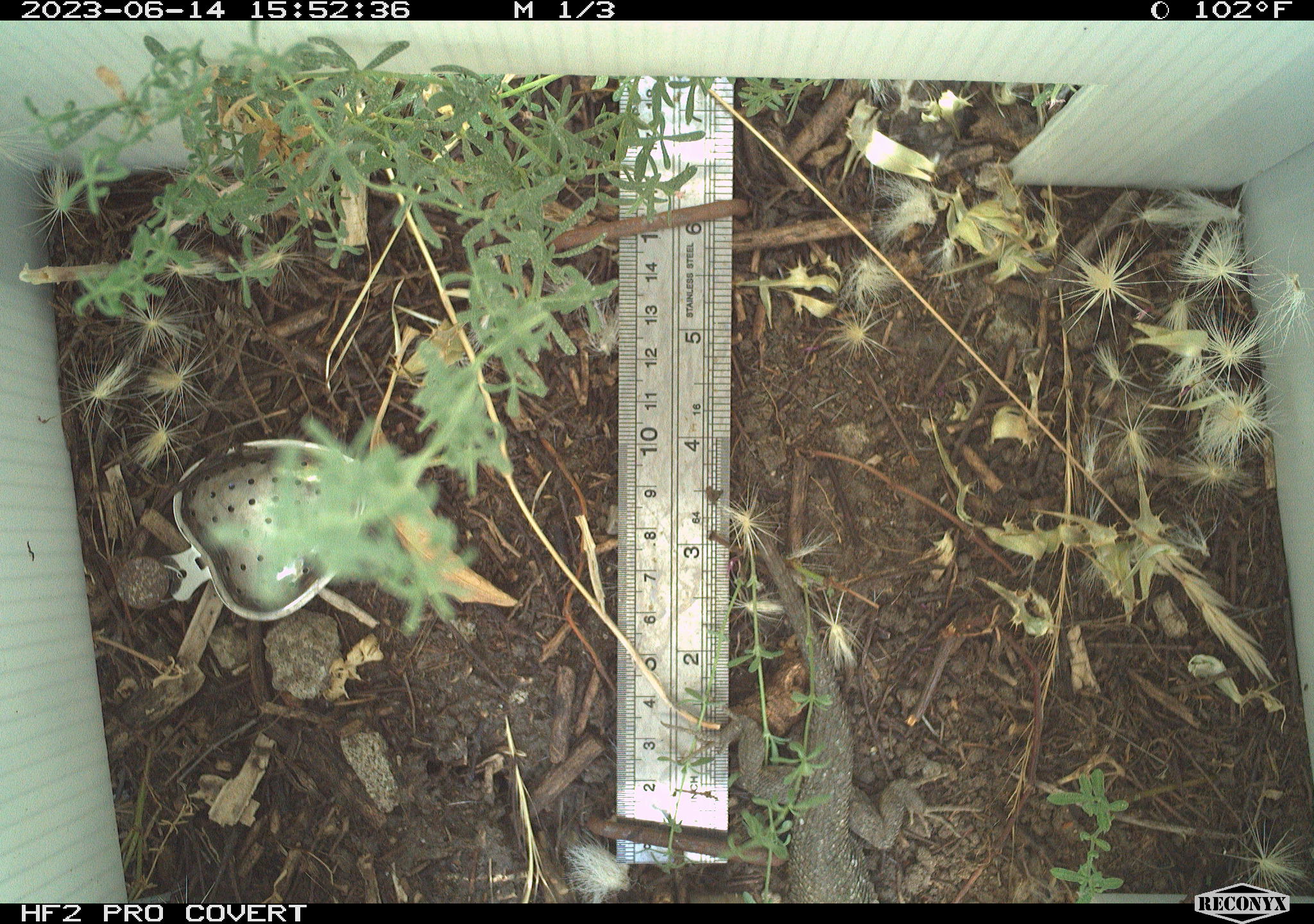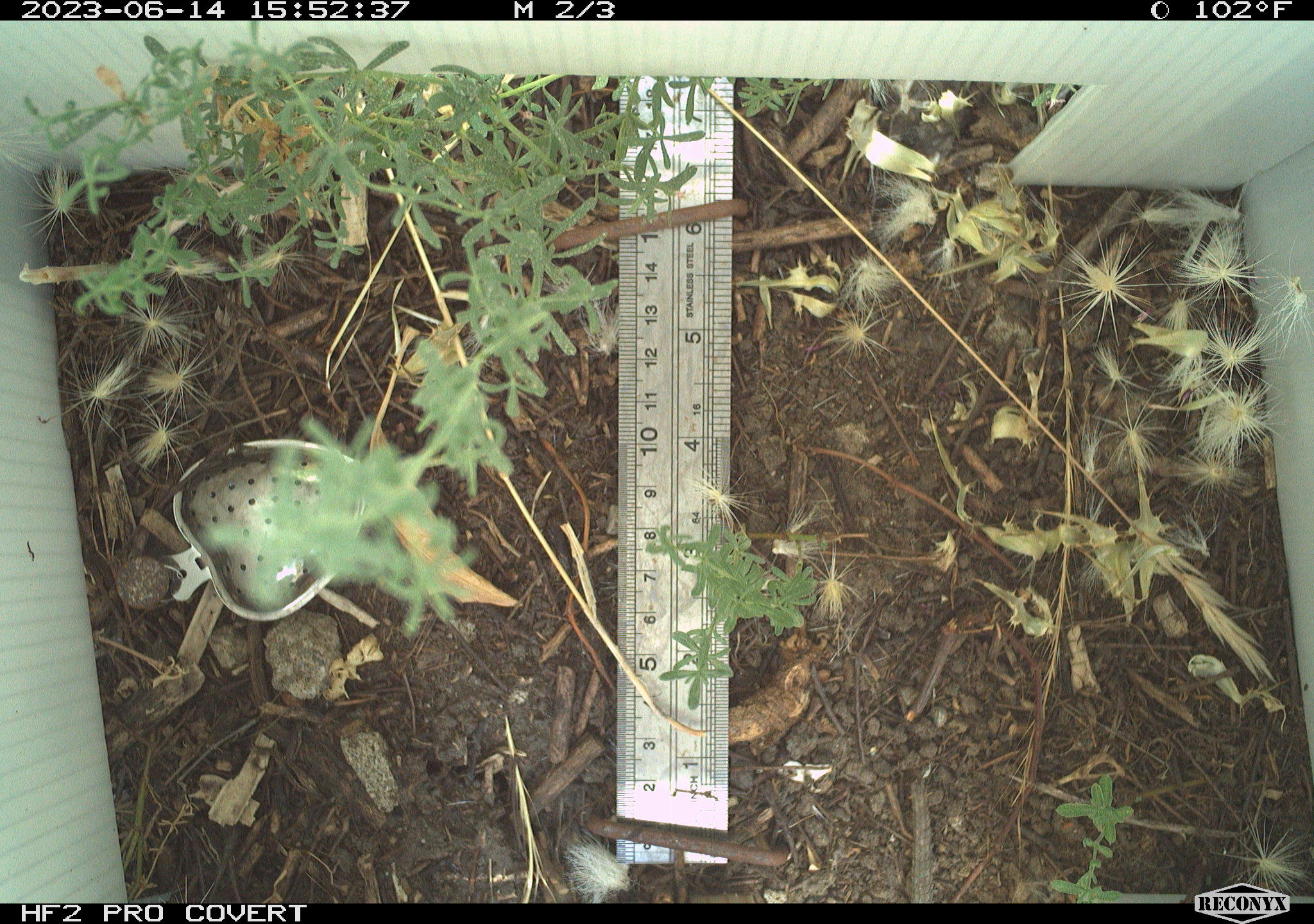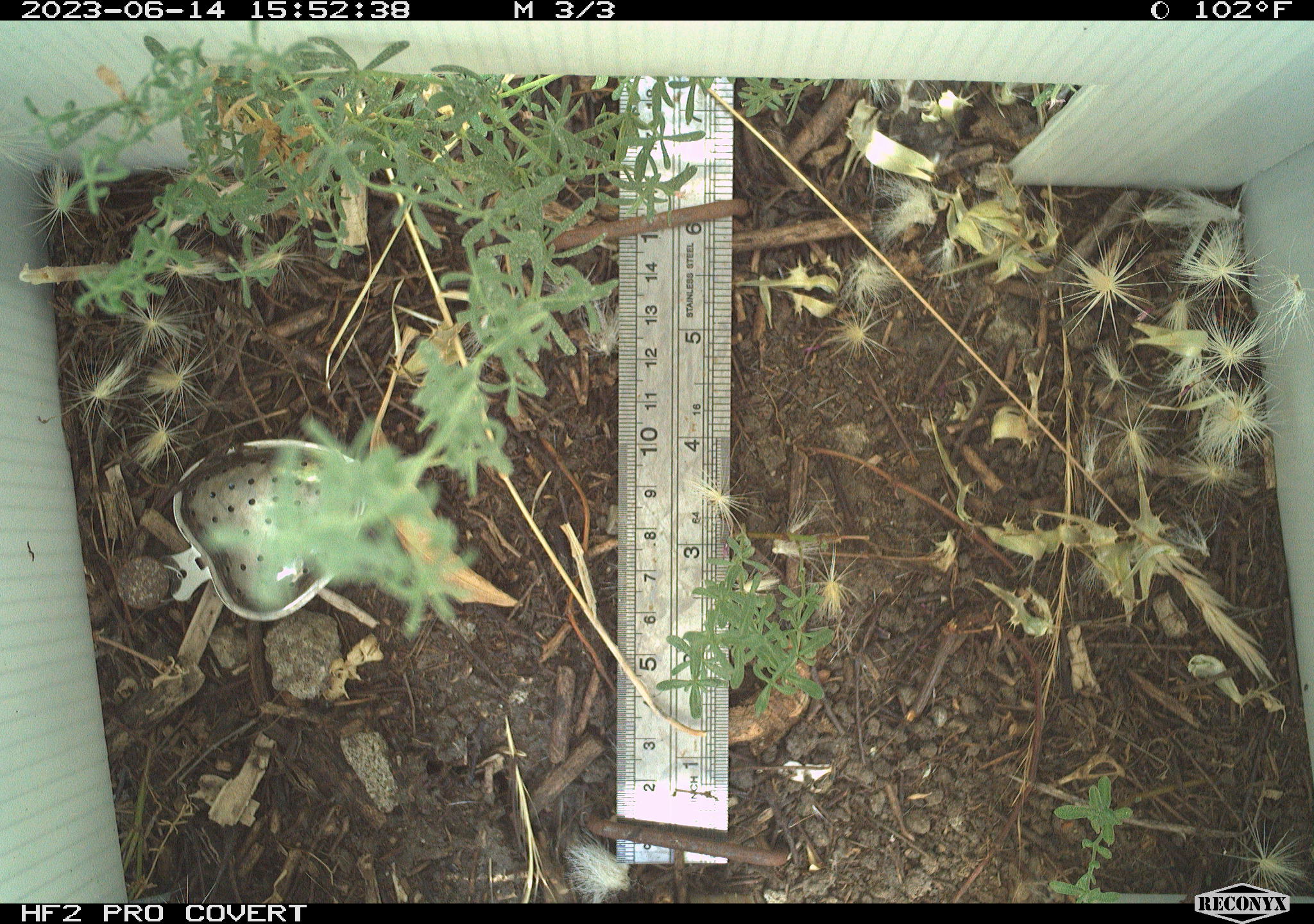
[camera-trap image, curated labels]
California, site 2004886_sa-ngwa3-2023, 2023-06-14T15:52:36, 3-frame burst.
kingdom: Animalia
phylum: Chordata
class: Reptilia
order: Squamata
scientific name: Squamata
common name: lizards and snakes